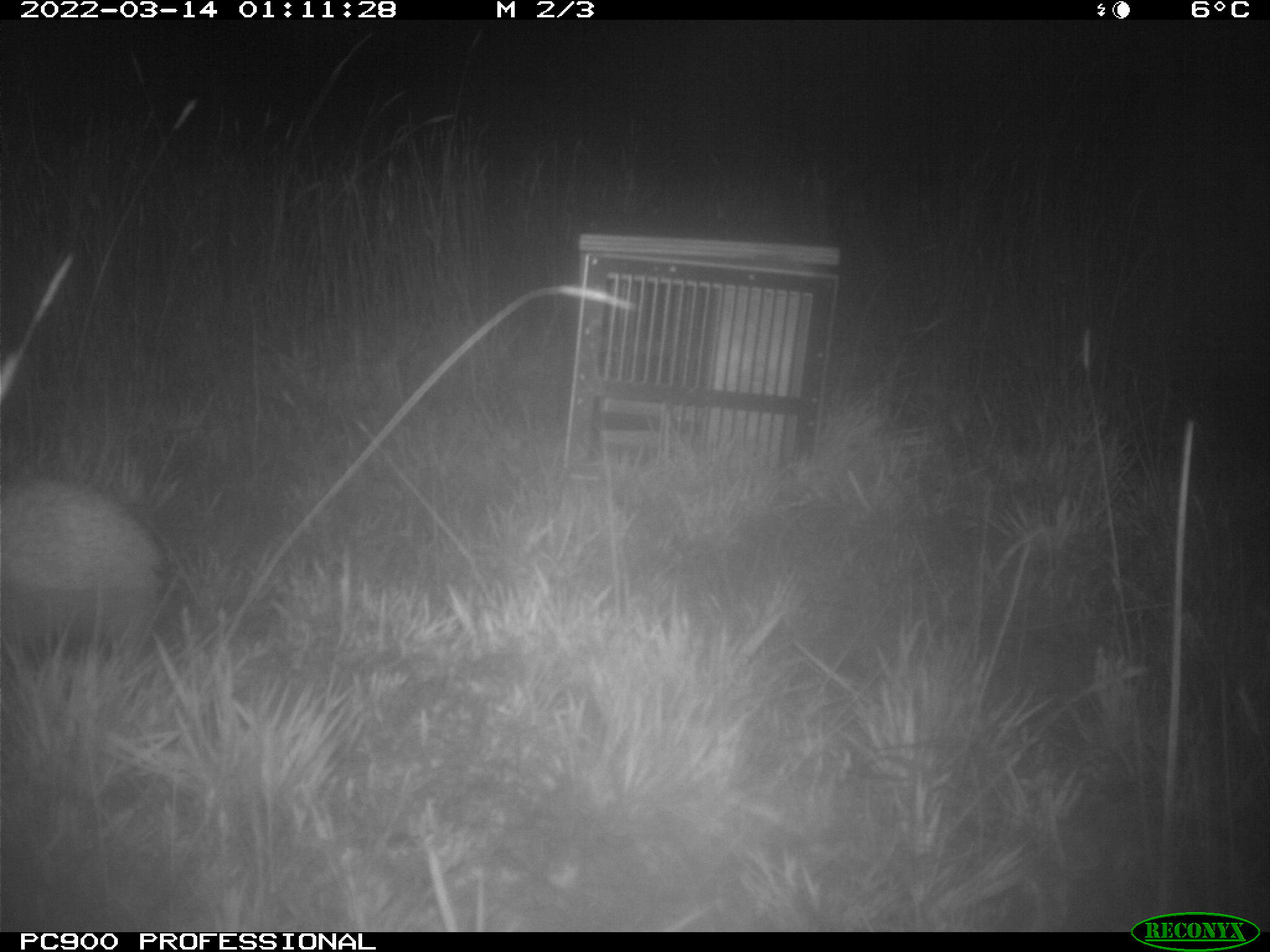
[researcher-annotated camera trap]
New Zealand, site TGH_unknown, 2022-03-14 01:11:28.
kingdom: Animalia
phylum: Chordata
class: Mammalia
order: Eulipotyphla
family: Erinaceidae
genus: Erinaceus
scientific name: Erinaceus europaeus europaeus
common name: european hedgehog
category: hedgehog